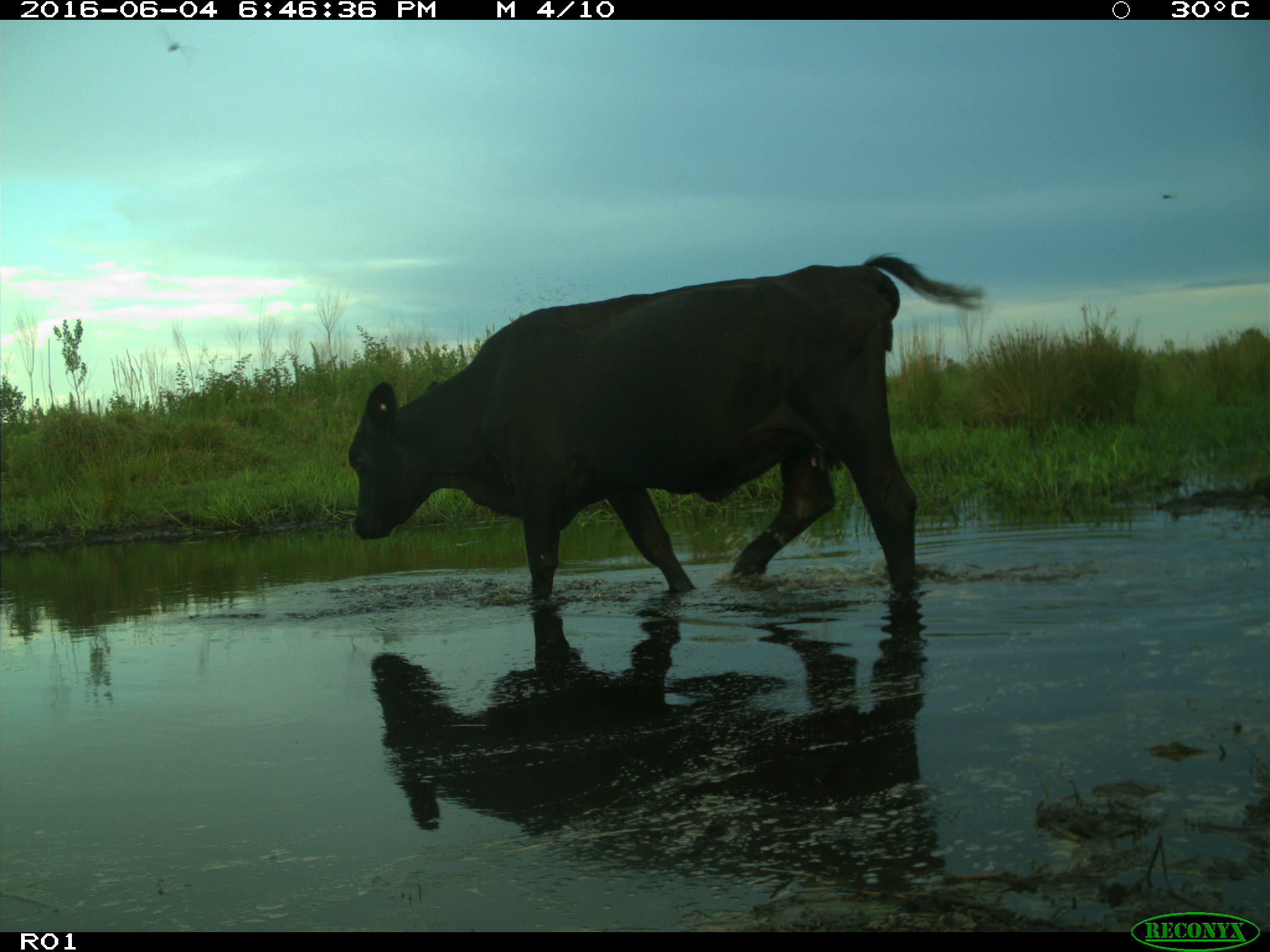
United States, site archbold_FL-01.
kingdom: Animalia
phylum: Chordata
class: Mammalia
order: Artiodactyla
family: Bovidae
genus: Bos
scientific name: Bos taurus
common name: domestic cow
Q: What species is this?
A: Bos taurus (domestic cow).